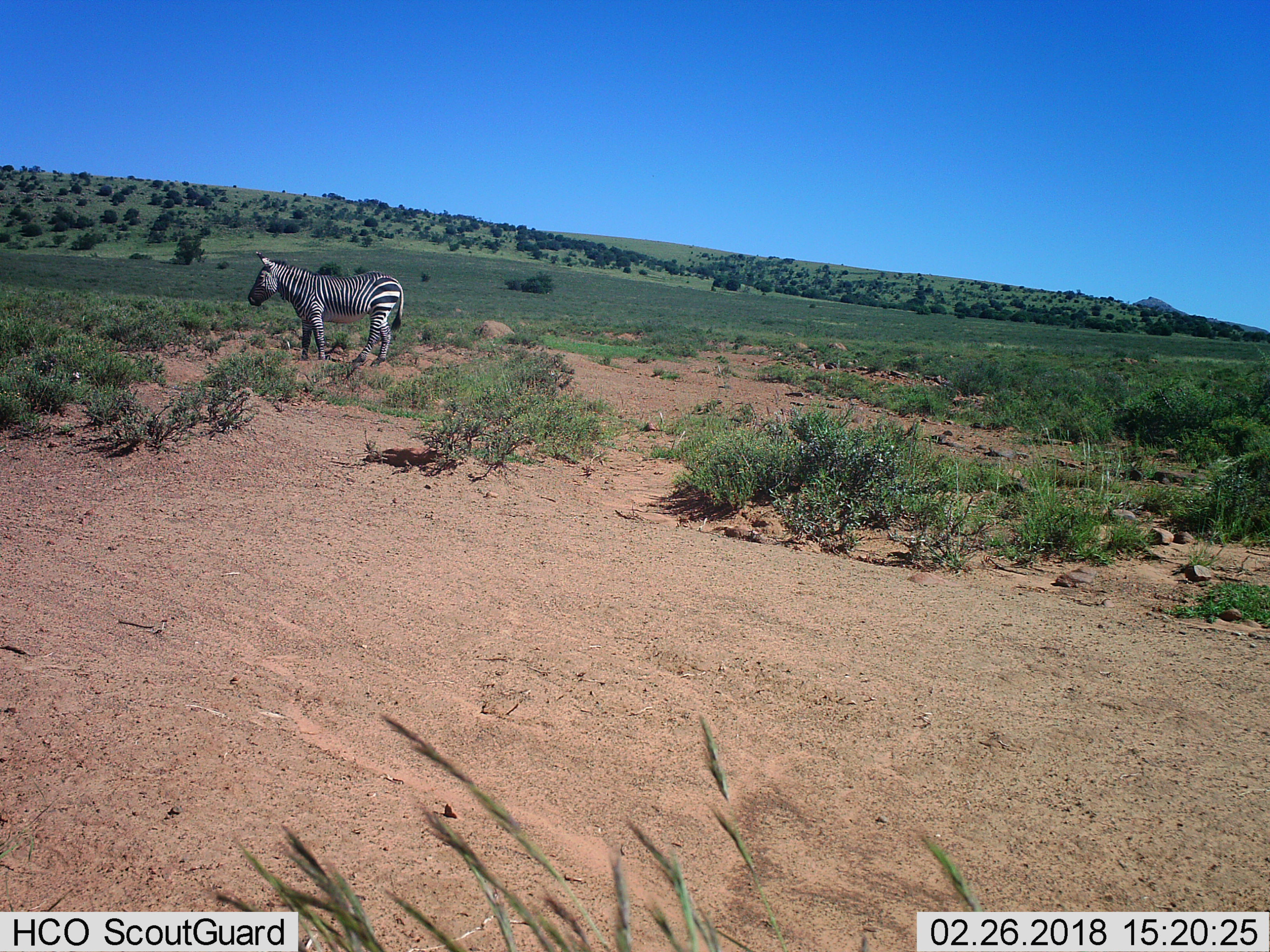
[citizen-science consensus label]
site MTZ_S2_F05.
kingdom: Animalia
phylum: Chordata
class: Mammalia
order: Perissodactyla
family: Equidae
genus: Equus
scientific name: Equus zebra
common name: mountain zebra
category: zebramountain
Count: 1.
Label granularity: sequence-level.